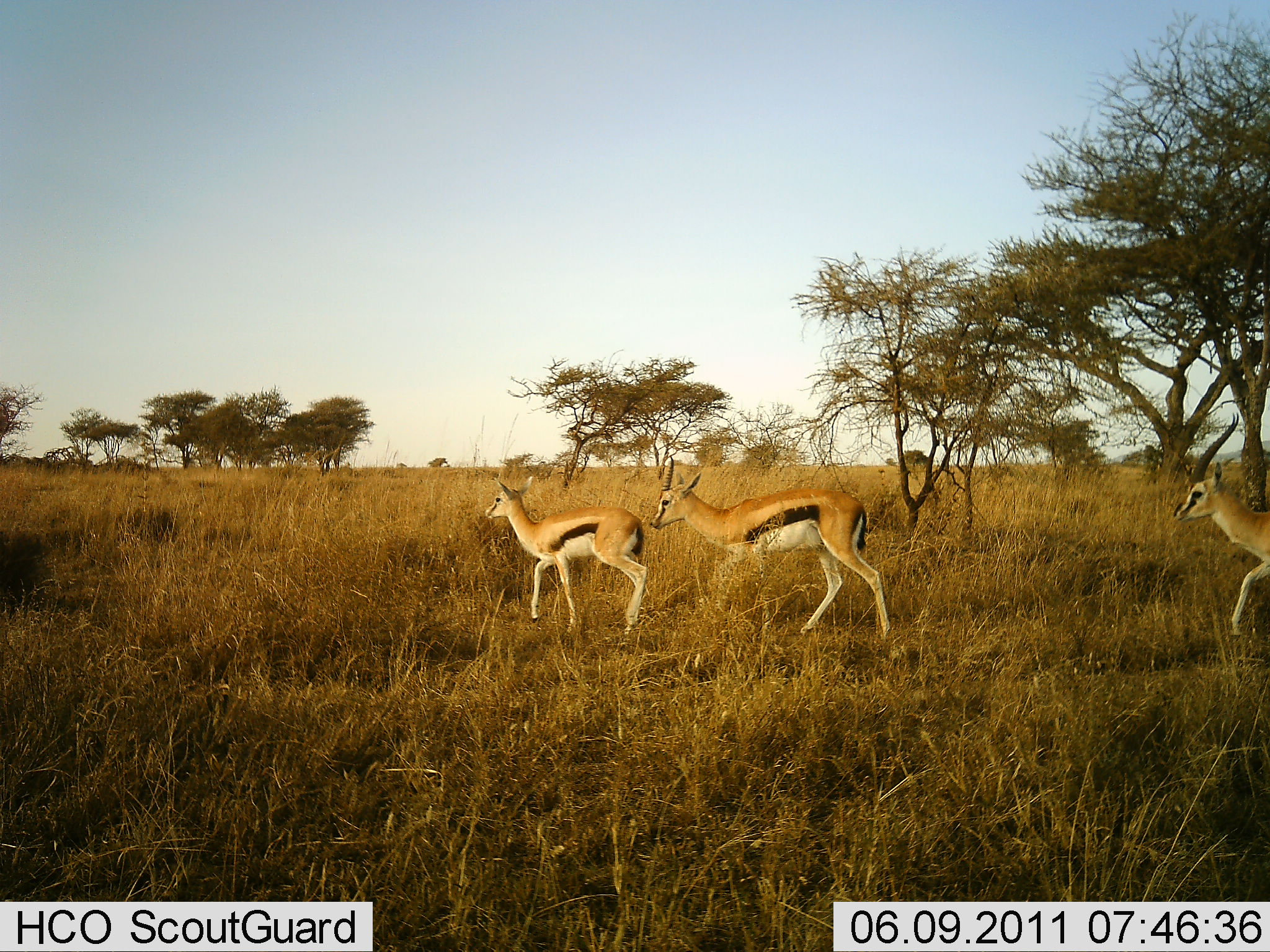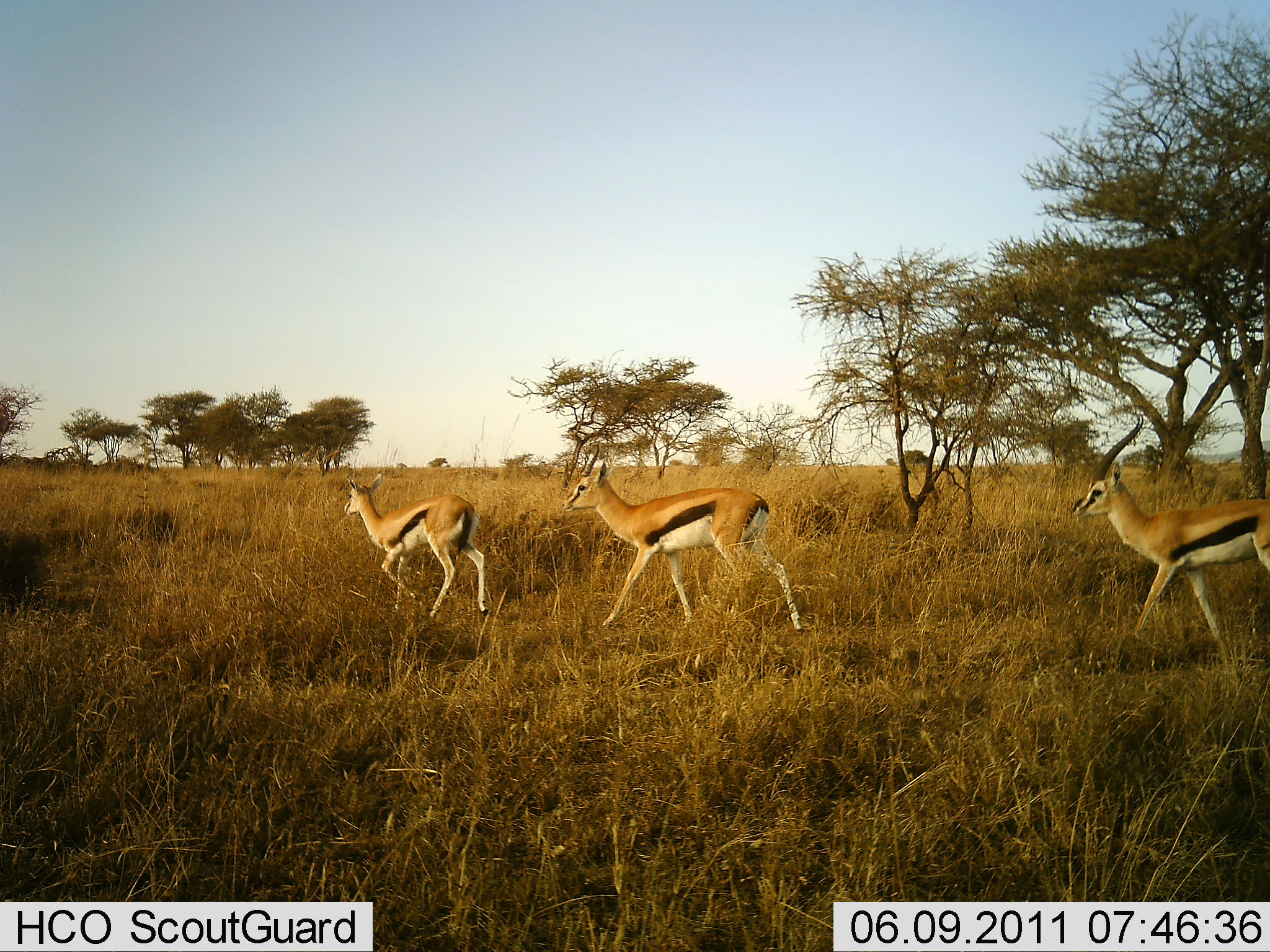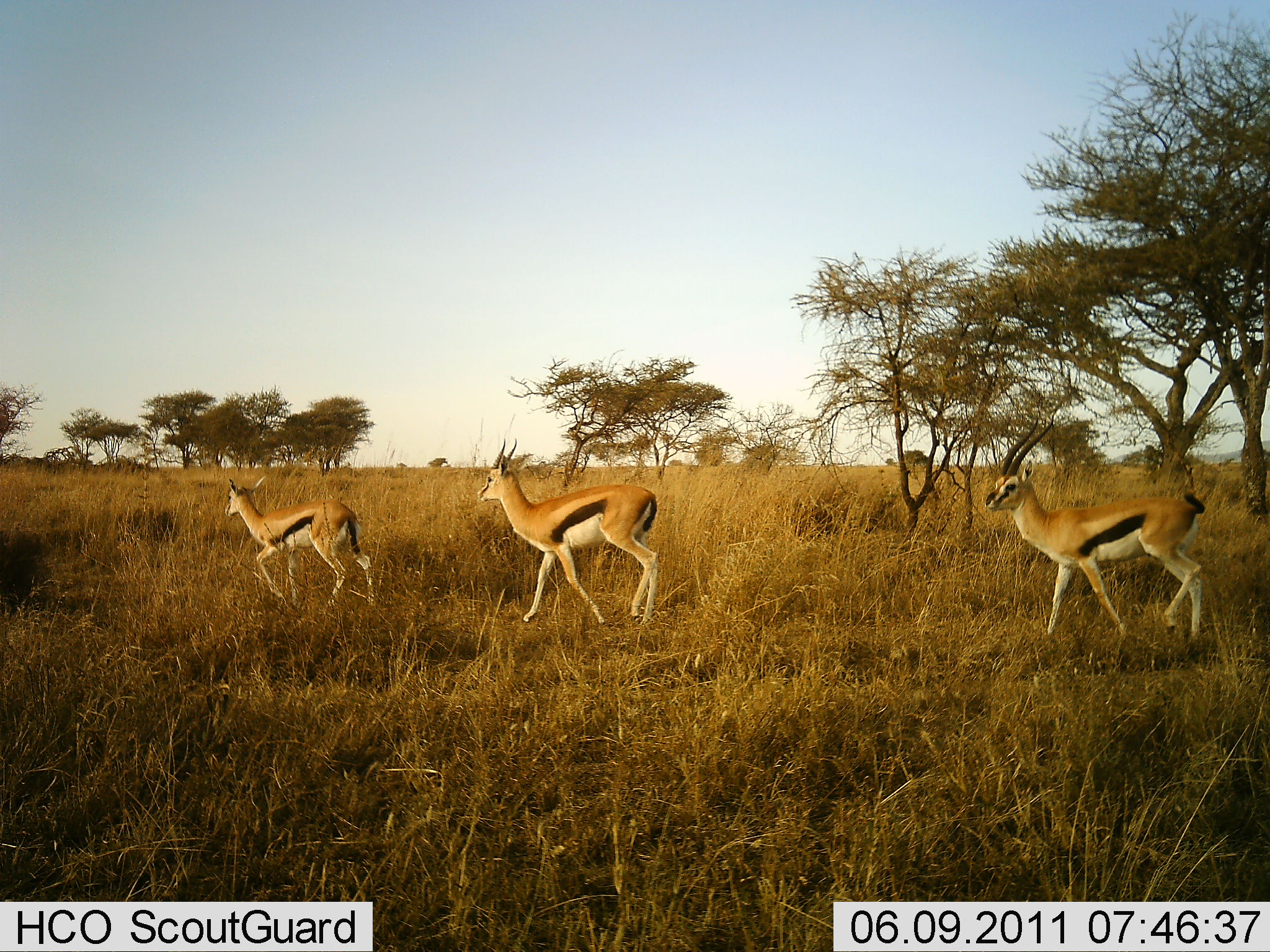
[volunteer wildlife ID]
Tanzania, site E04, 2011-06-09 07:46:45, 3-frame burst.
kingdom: Animalia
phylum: Chordata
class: Mammalia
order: Artiodactyla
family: Bovidae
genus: Eudorcas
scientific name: Eudorcas thomsonii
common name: thomson's gazelle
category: gazellethomsons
Gazellethomsons (thomson's gazelle) (Eudorcas thomsonii), count 3. Behavior (volunteer vote fractions): standing 0%, resting 0%, moving 100%, interacting 0%. Young present (vote fraction): 13%. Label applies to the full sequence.